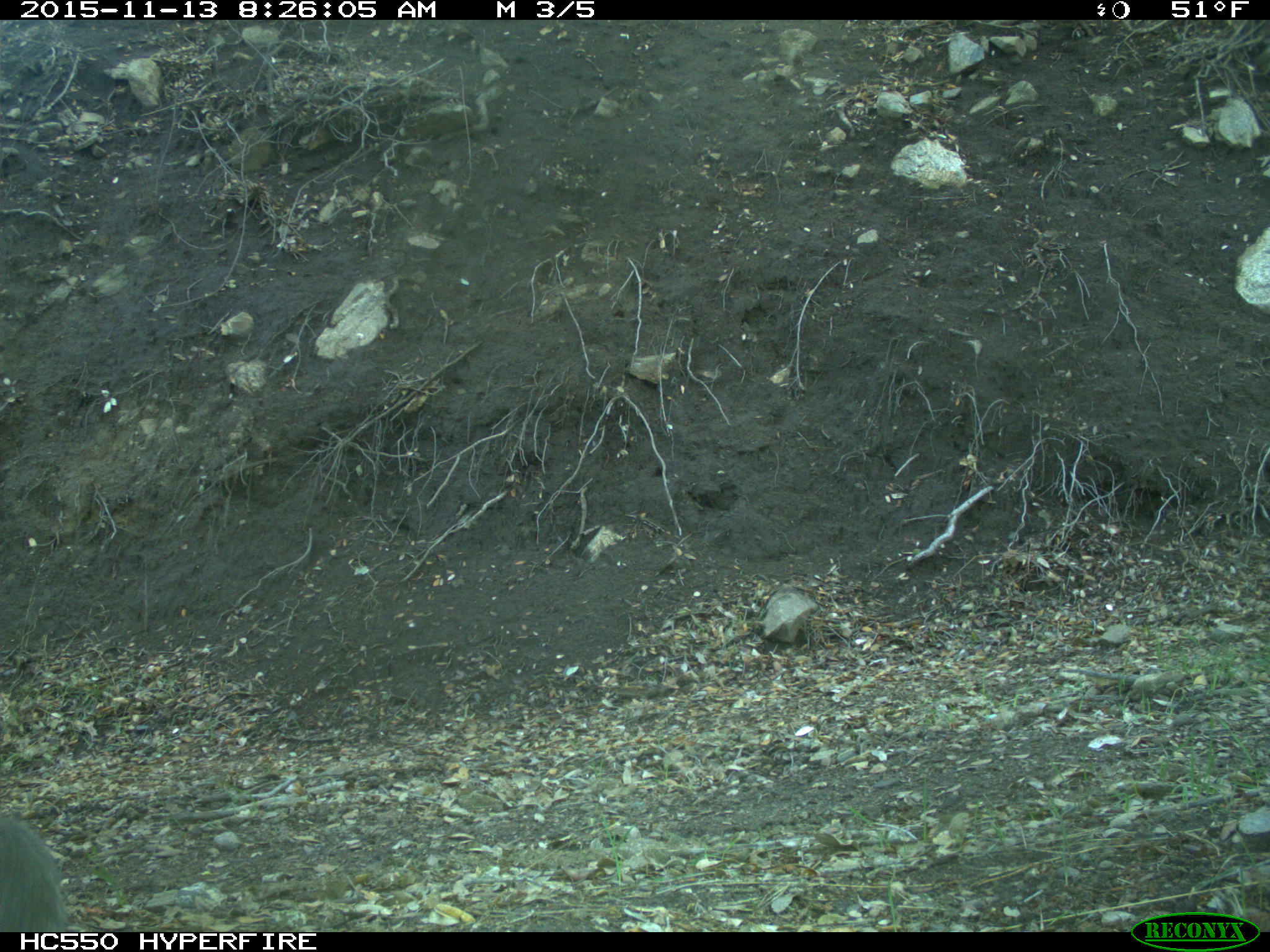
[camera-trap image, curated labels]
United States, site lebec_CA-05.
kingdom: Animalia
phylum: Chordata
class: Mammalia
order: Rodentia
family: Sciuridae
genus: Sciurus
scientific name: Sciurus carolinensis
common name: eastern gray squirrel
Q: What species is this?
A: Sciurus carolinensis (eastern gray squirrel).